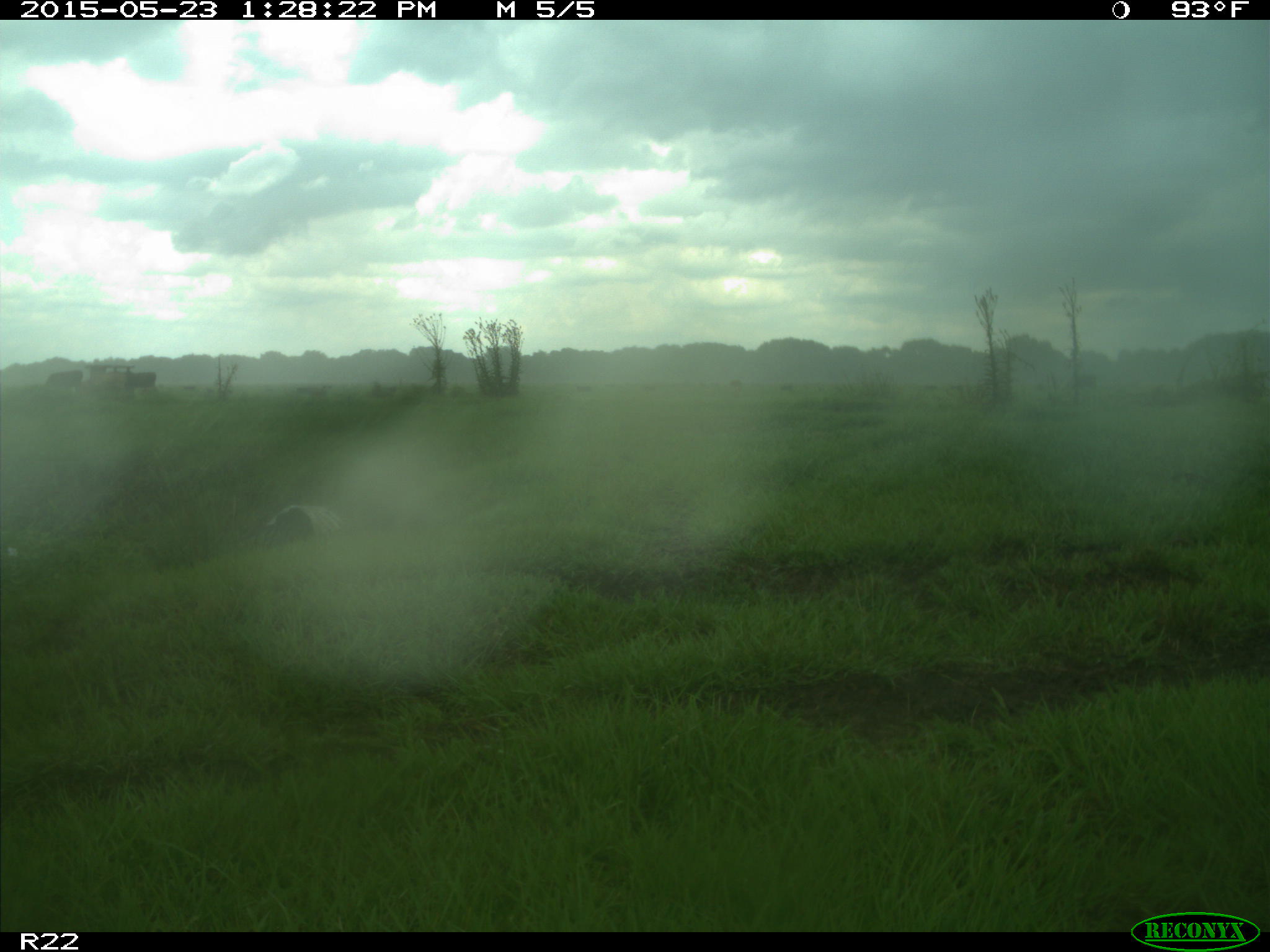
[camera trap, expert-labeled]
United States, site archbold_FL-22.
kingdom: Animalia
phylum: Chordata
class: Mammalia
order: Artiodactyla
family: Bovidae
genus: Bos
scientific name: Bos taurus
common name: domestic cow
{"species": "Bos taurus (domestic cow)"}